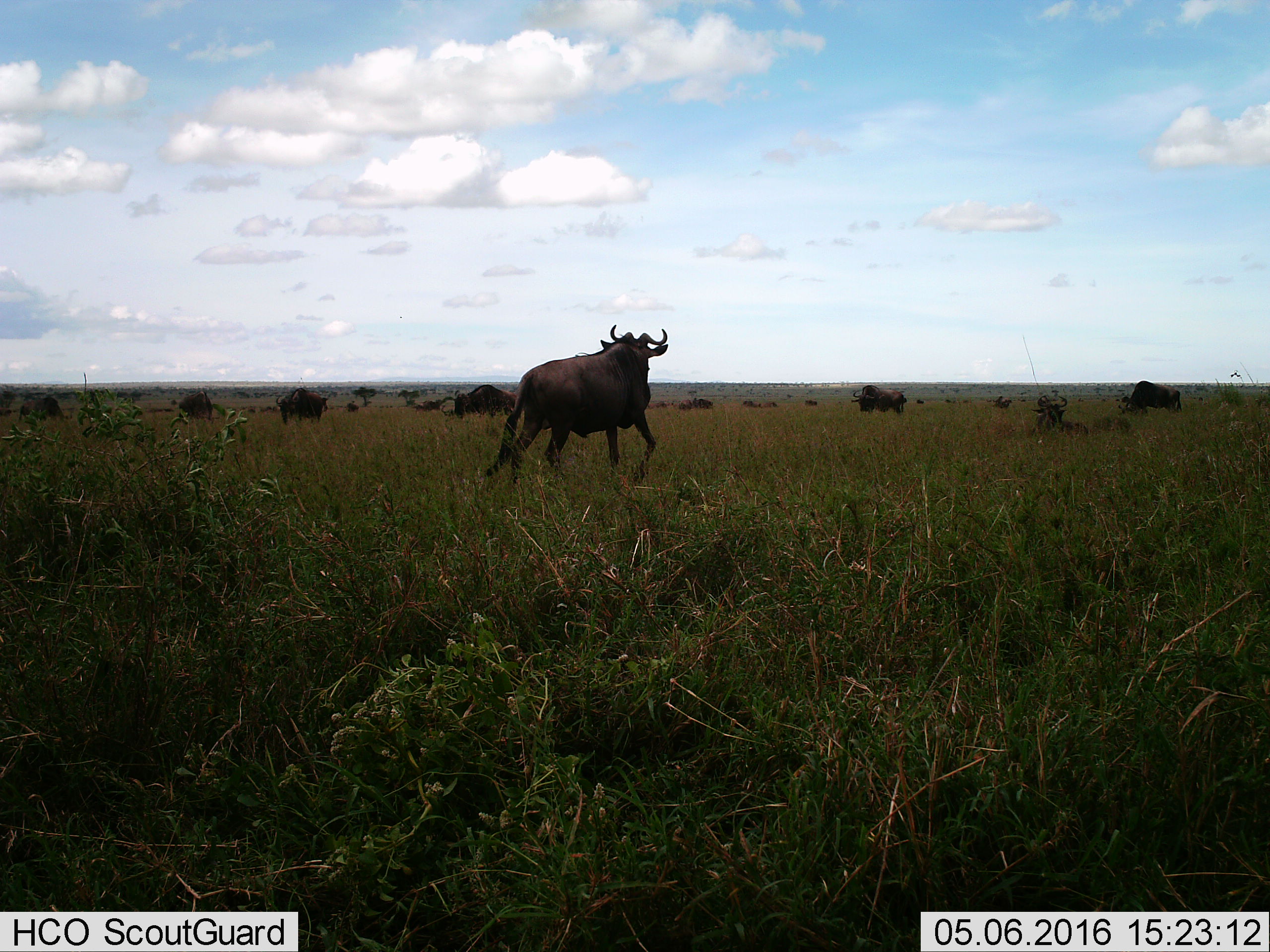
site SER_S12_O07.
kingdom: Animalia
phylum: Chordata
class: Mammalia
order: Artiodactyla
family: Bovidae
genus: Connochaetes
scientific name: Connochaetes taurinus taurinus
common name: blue wildebeest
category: wildebeestblue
Wildebeestblue (blue wildebeest) (Connochaetes taurinus taurinus), count 11-50. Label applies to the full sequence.